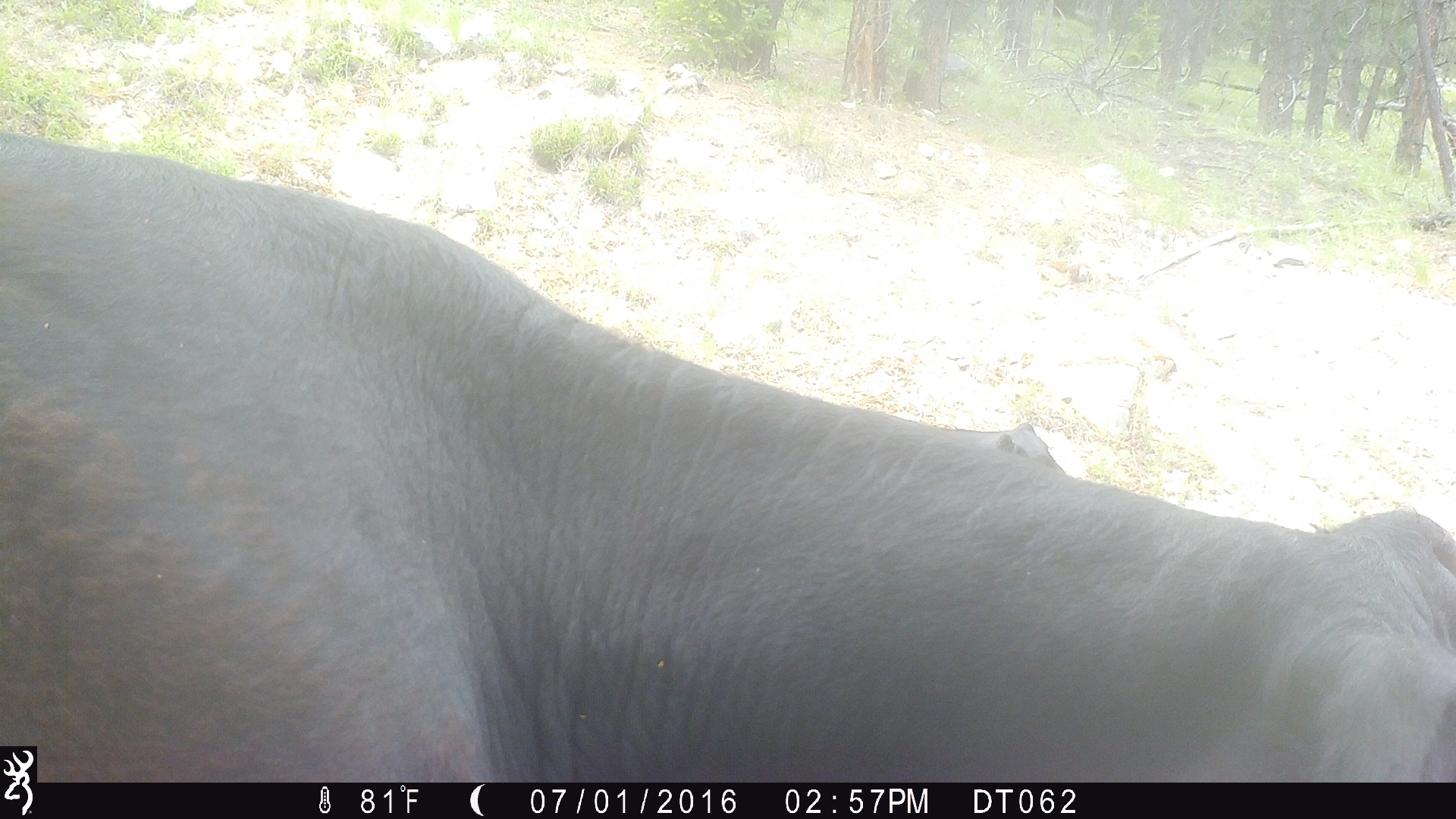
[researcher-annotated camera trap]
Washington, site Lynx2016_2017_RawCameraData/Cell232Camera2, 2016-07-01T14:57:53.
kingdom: Animalia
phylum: Chordata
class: Mammalia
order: Artiodactyla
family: Bovidae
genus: Bos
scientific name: Bos taurus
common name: domestic cattle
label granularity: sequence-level